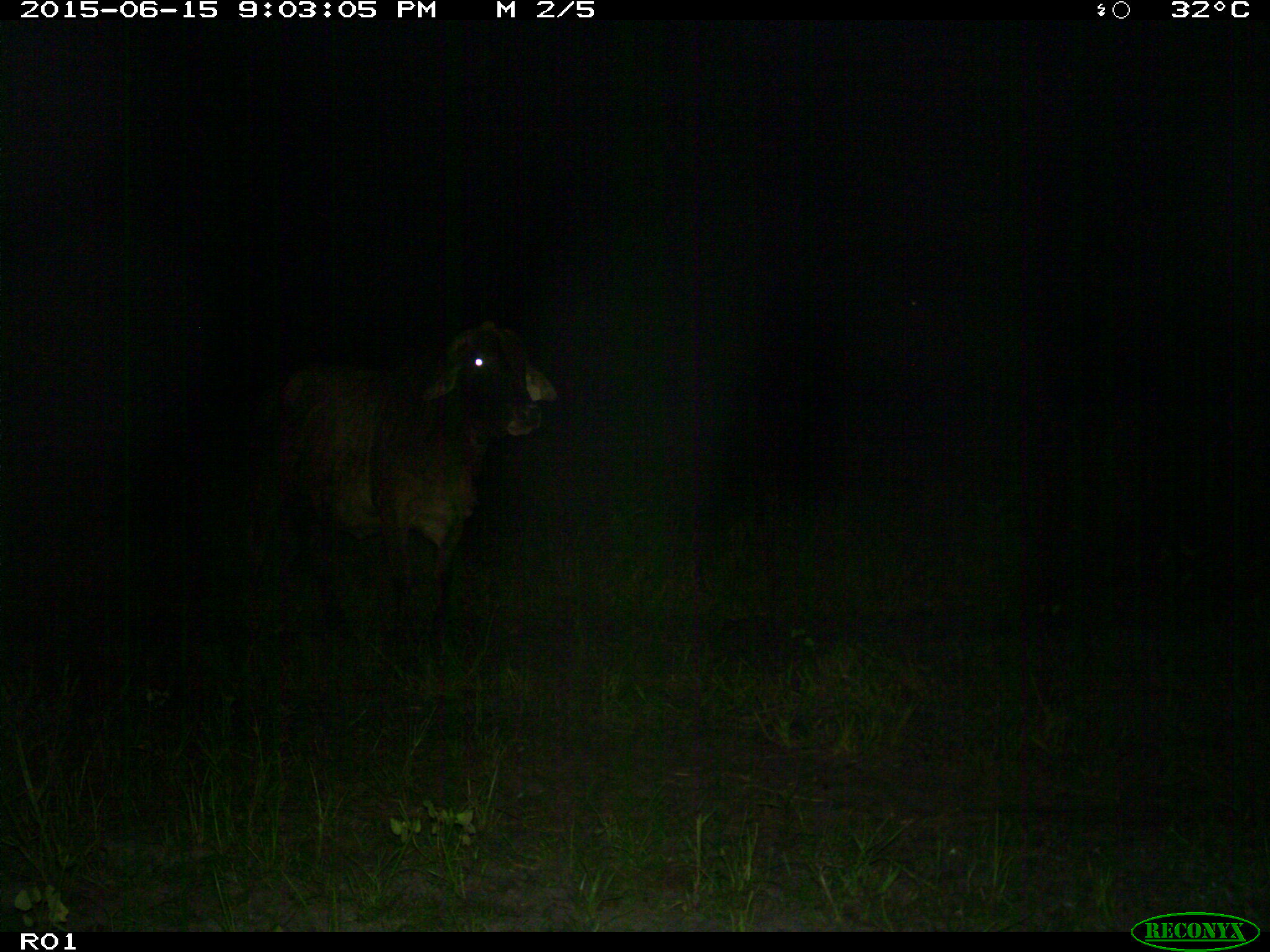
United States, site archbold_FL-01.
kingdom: Animalia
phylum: Chordata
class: Mammalia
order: Artiodactyla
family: Bovidae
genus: Bos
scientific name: Bos taurus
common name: domestic cow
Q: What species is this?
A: Bos taurus (domestic cow).